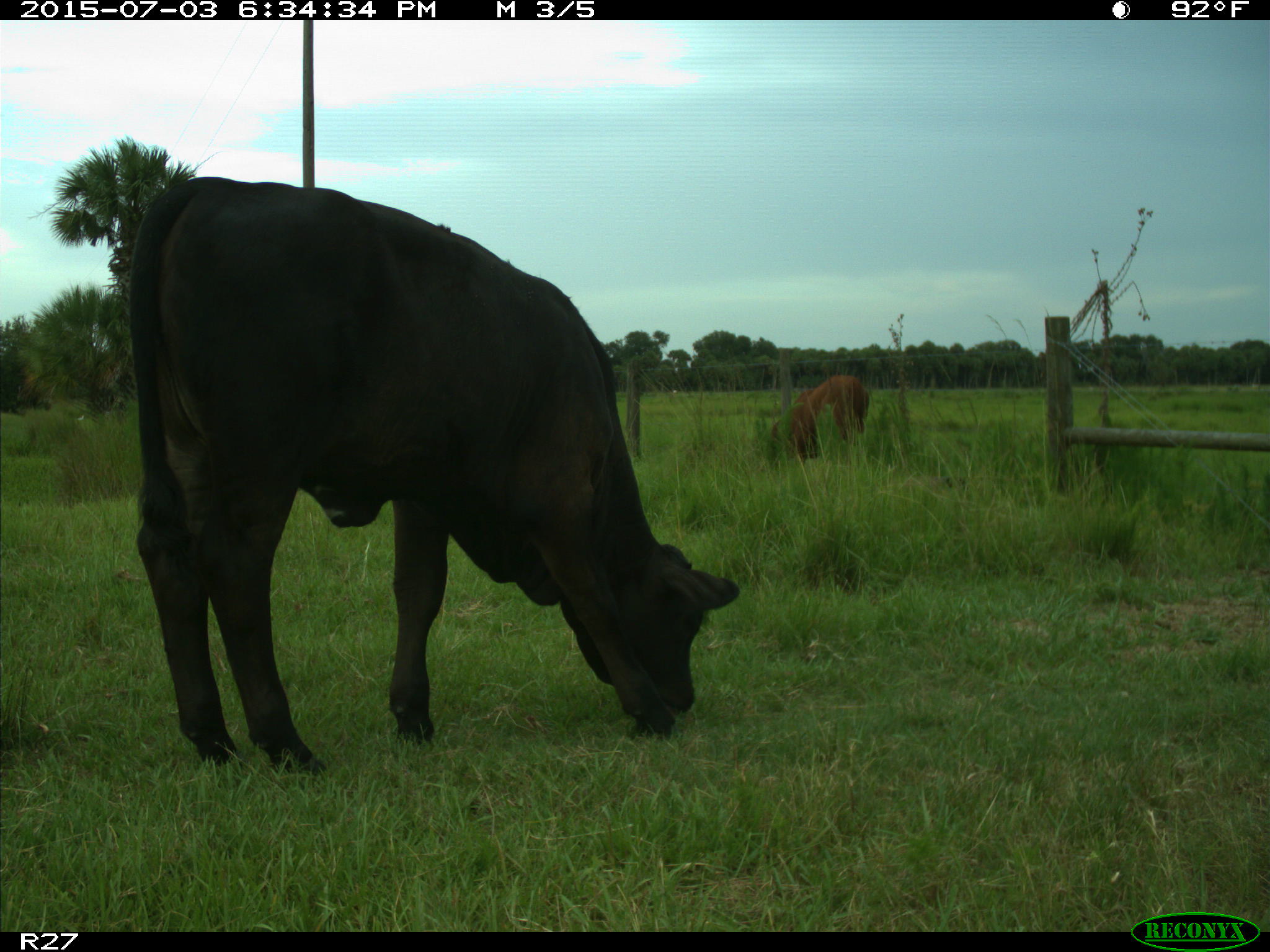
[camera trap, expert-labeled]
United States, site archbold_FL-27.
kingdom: Animalia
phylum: Chordata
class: Mammalia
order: Artiodactyla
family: Bovidae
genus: Bos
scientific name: Bos taurus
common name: domestic cow